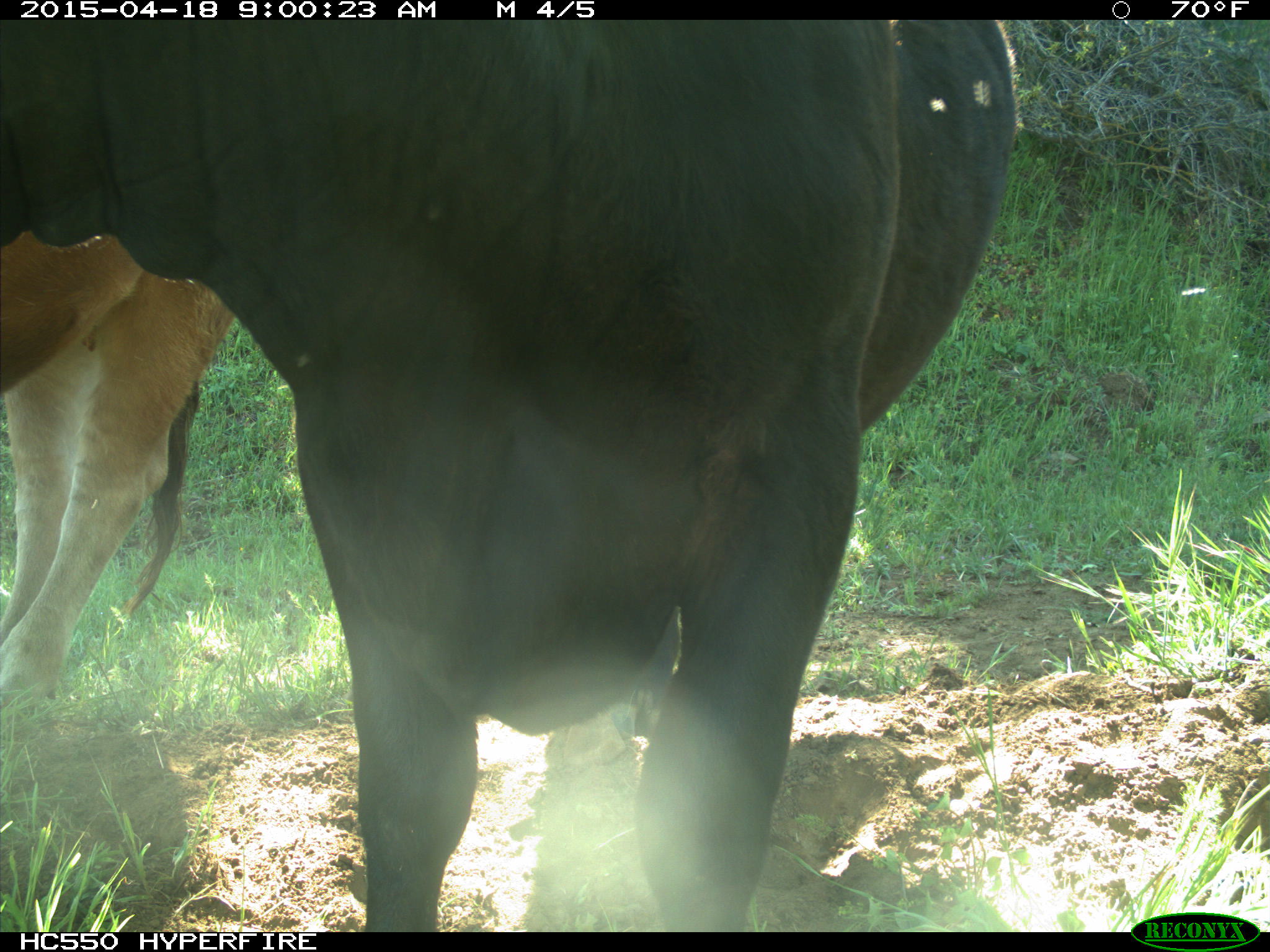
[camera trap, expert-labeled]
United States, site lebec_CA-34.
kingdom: Animalia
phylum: Chordata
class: Mammalia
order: Artiodactyla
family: Bovidae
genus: Bos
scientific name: Bos taurus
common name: domestic cow